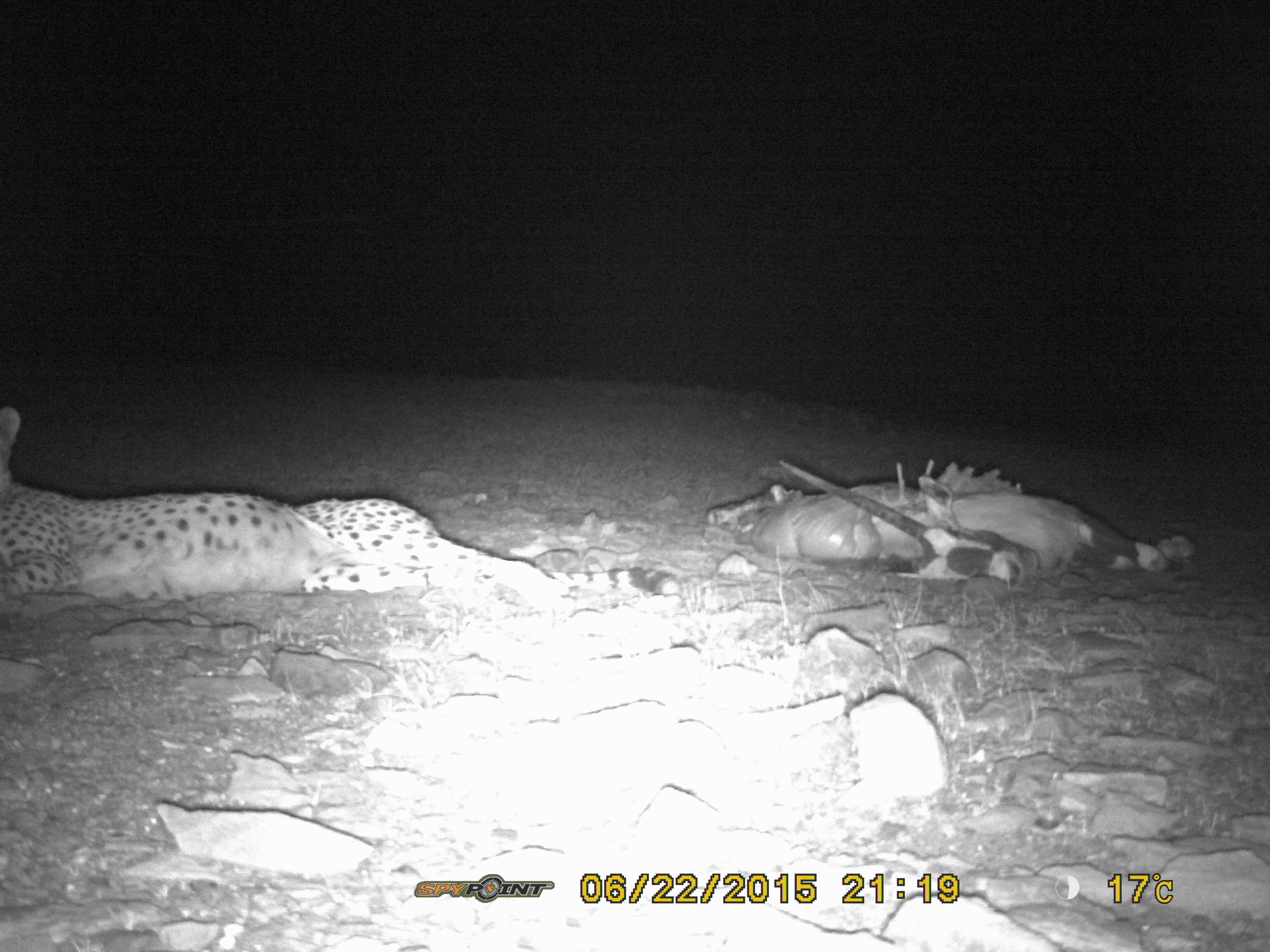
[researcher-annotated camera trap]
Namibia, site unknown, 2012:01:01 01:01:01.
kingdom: Animalia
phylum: Chordata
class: Mammalia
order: Carnivora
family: Felidae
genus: Acinonyx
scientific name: Acinonyx jubatus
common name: cheetah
Acinonyx jubatus (cheetah).